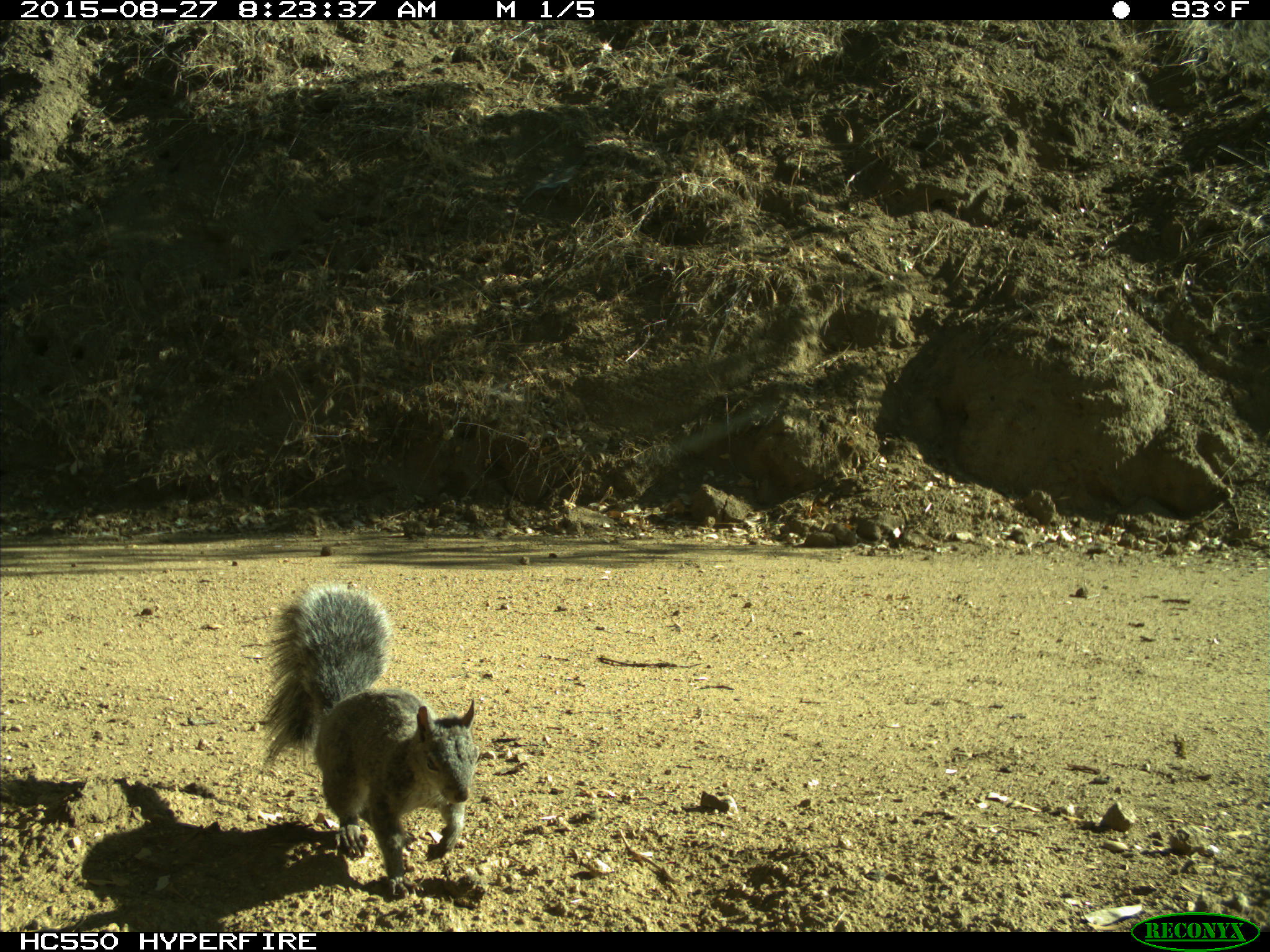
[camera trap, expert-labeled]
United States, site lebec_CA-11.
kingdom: Animalia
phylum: Chordata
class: Mammalia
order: Rodentia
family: Sciuridae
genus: Sciurus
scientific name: Sciurus carolinensis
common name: eastern gray squirrel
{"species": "Sciurus carolinensis (eastern gray squirrel)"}